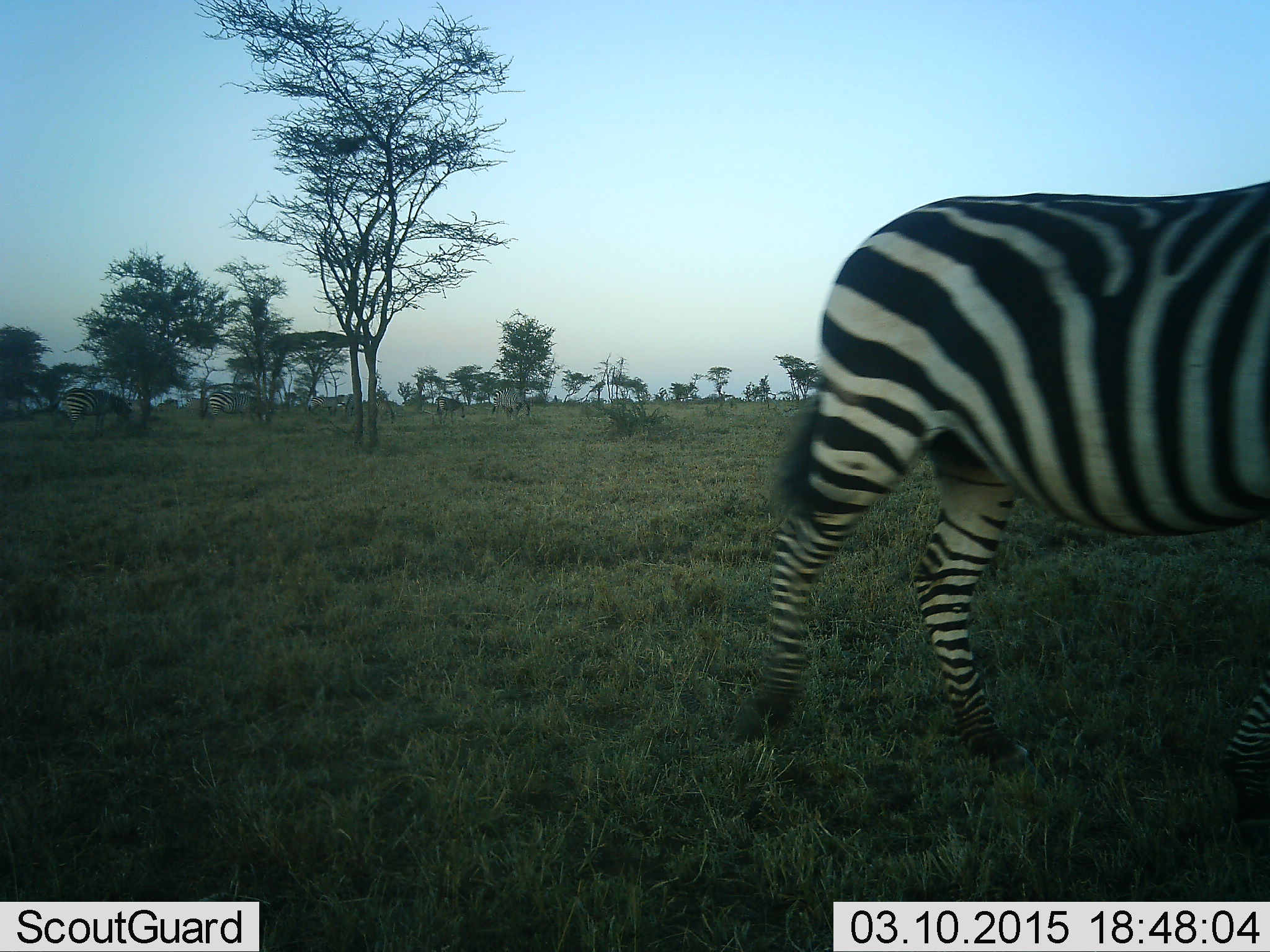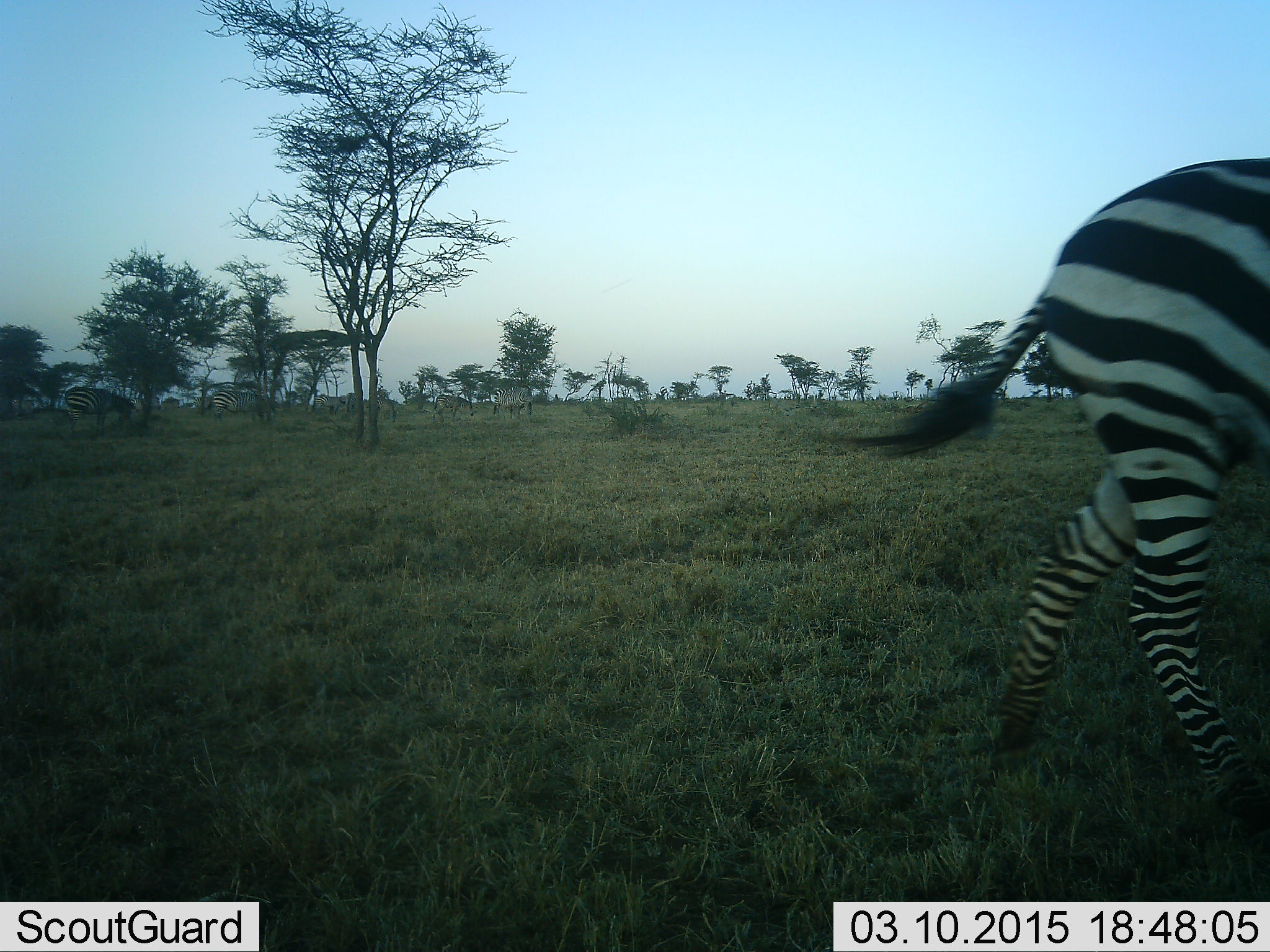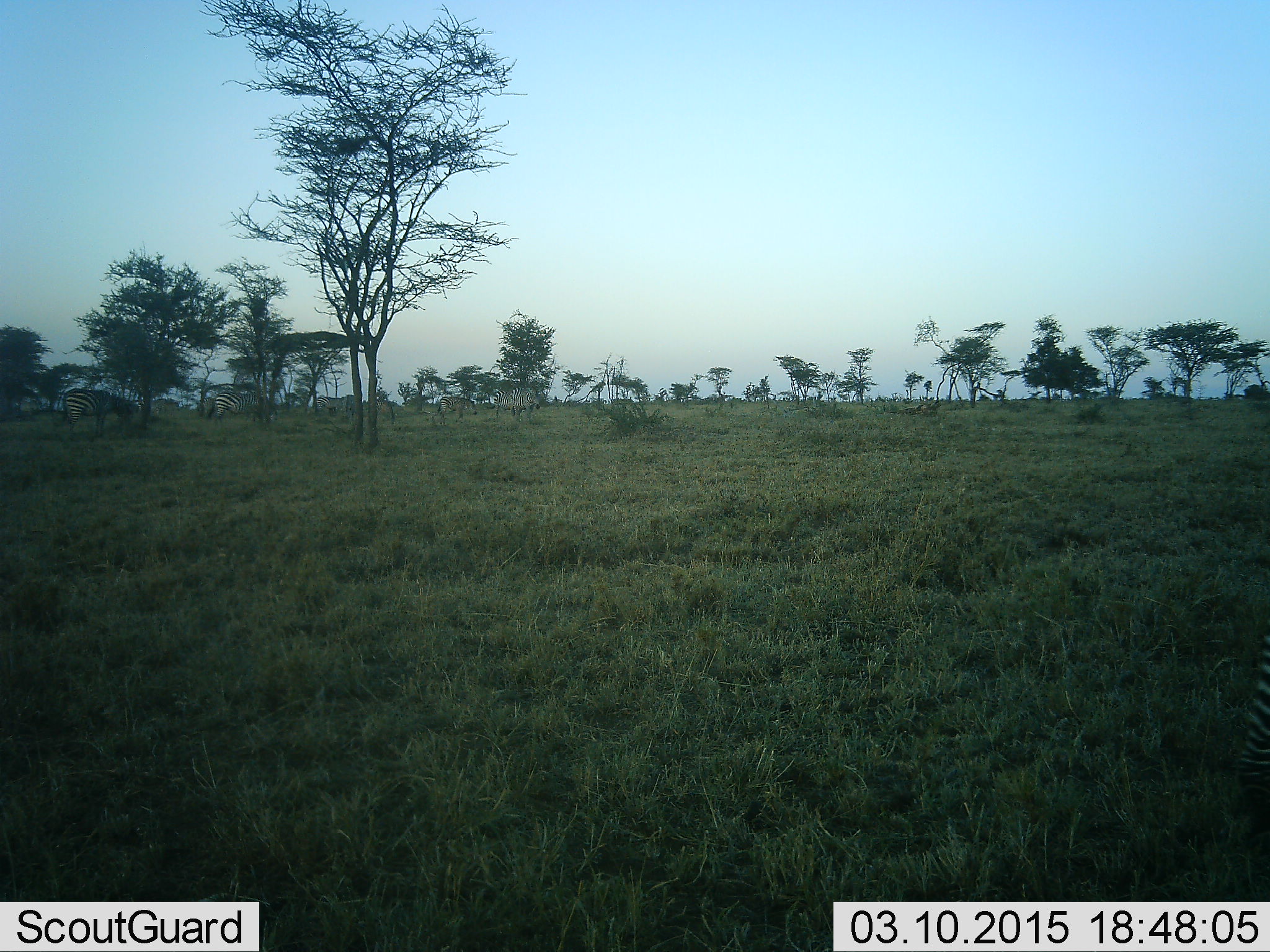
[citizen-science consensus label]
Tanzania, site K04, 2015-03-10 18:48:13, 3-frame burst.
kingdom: Animalia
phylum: Chordata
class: Mammalia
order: Perissodactyla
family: Equidae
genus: Equus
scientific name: Equus quagga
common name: plains zebra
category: zebra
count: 3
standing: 20%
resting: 0%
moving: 100%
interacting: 0%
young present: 0%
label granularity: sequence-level